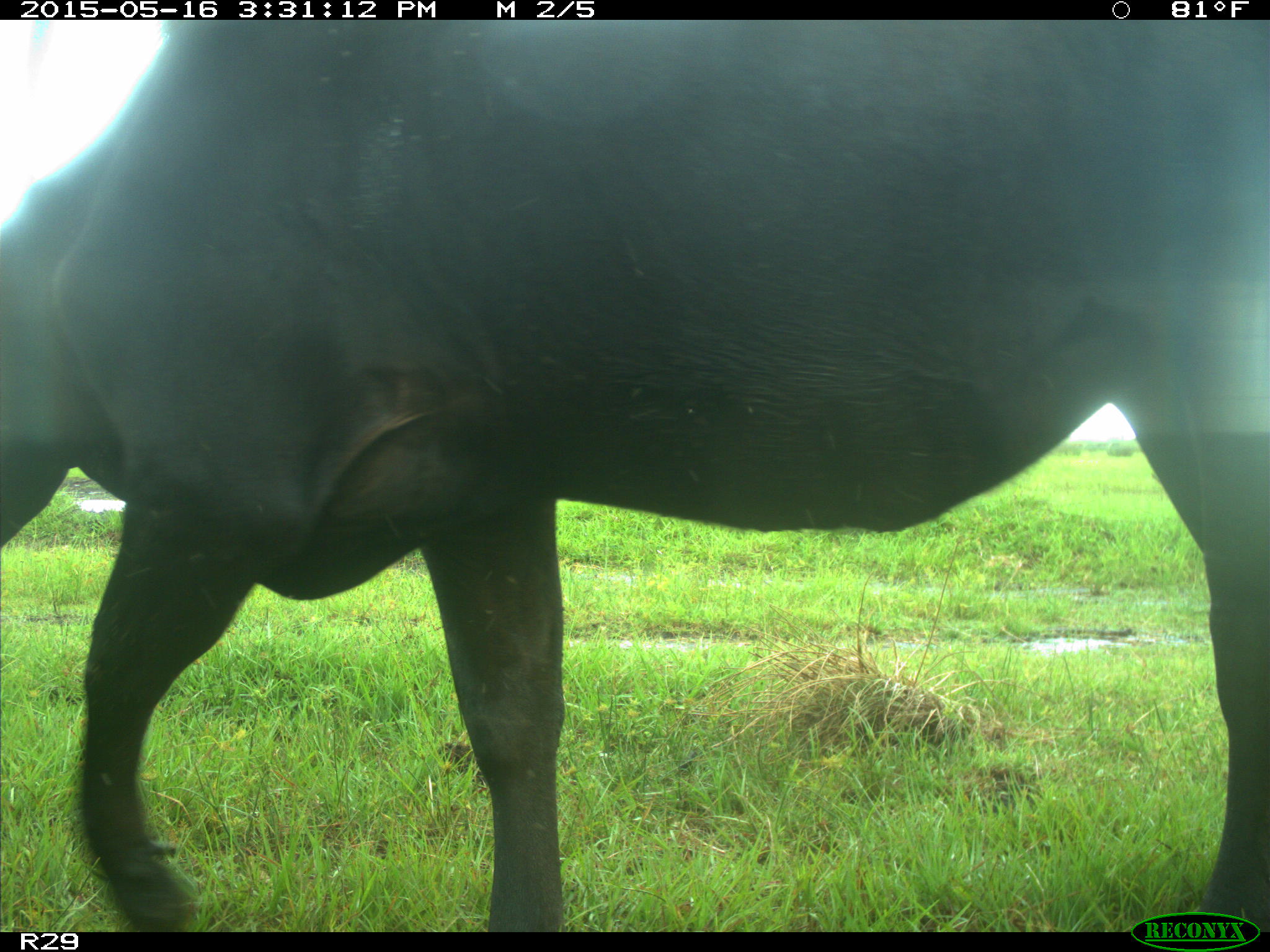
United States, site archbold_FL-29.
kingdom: Animalia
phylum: Chordata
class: Mammalia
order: Artiodactyla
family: Bovidae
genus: Bos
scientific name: Bos taurus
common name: domestic cow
Bos taurus (domestic cow).